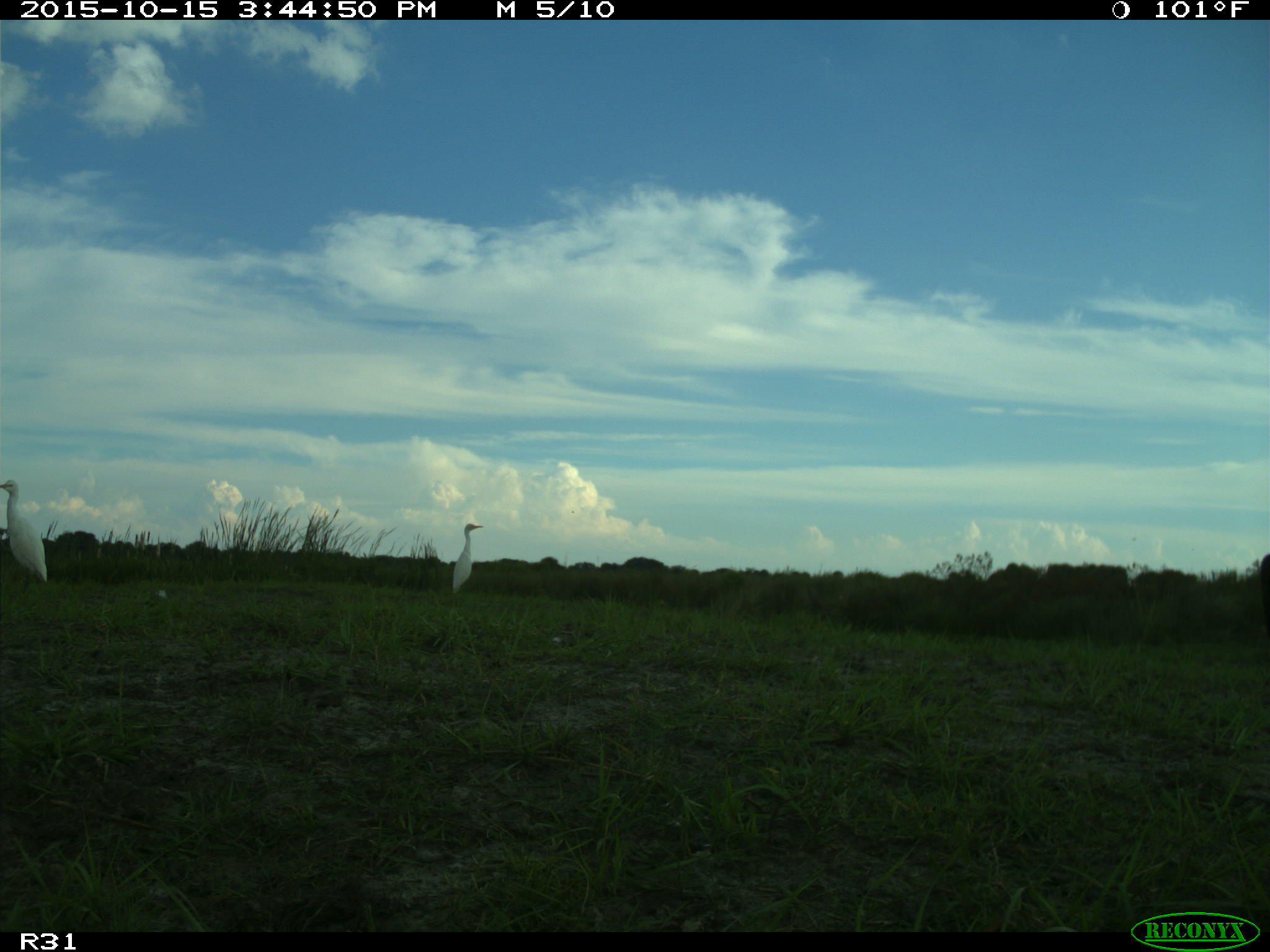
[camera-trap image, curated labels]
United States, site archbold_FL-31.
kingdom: Animalia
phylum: Chordata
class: Aves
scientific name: Aves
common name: birds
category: unidentified bird